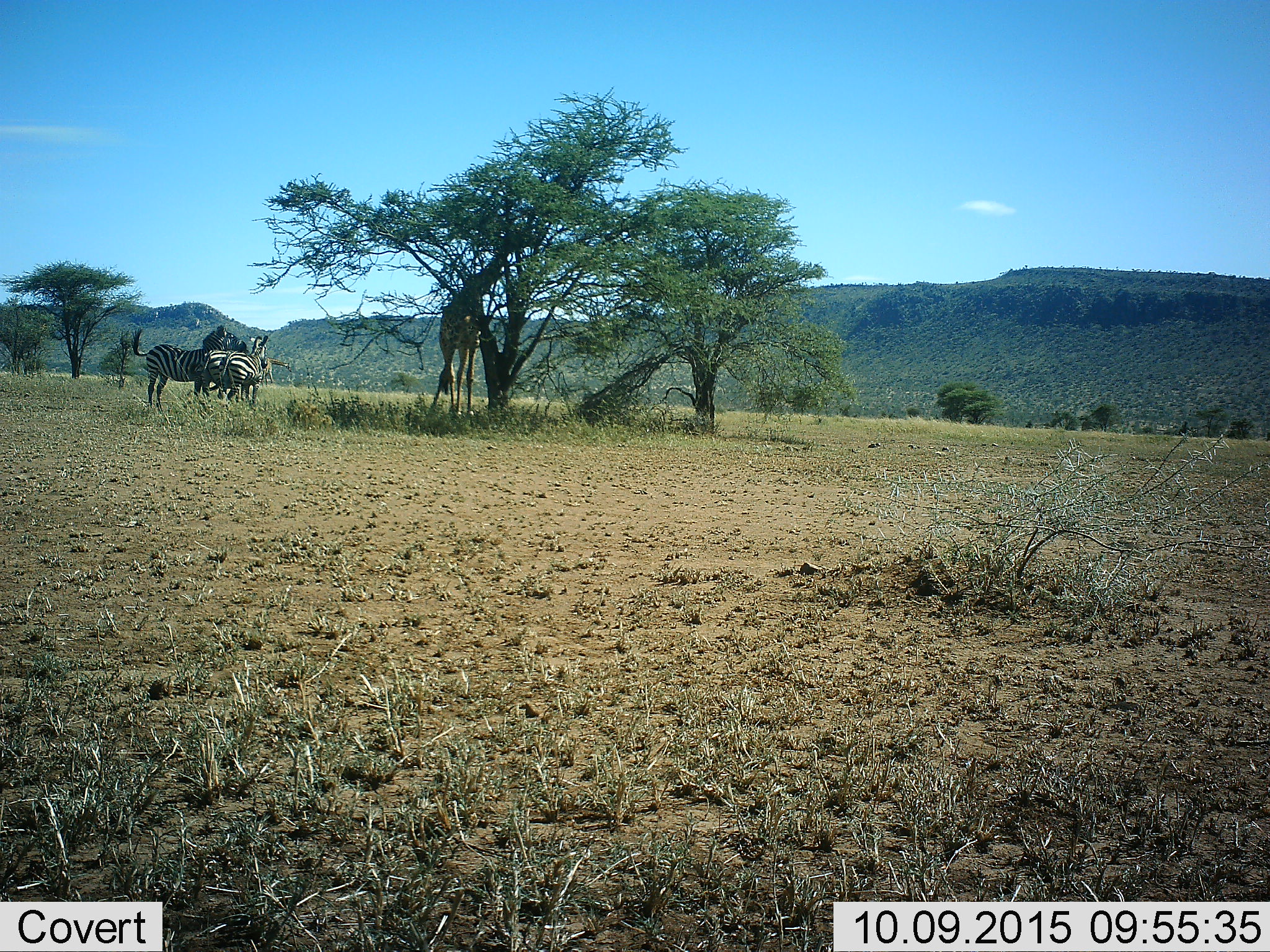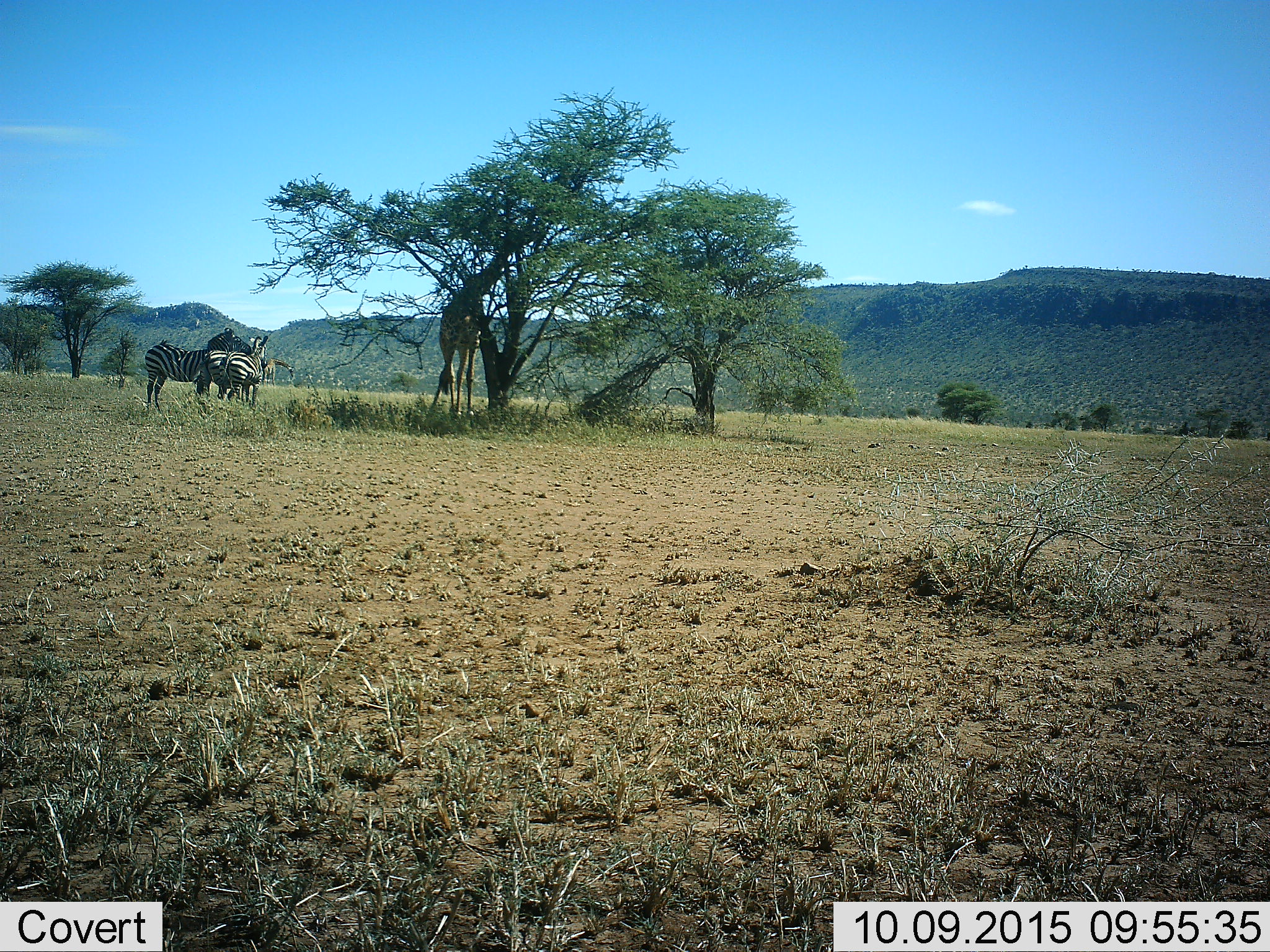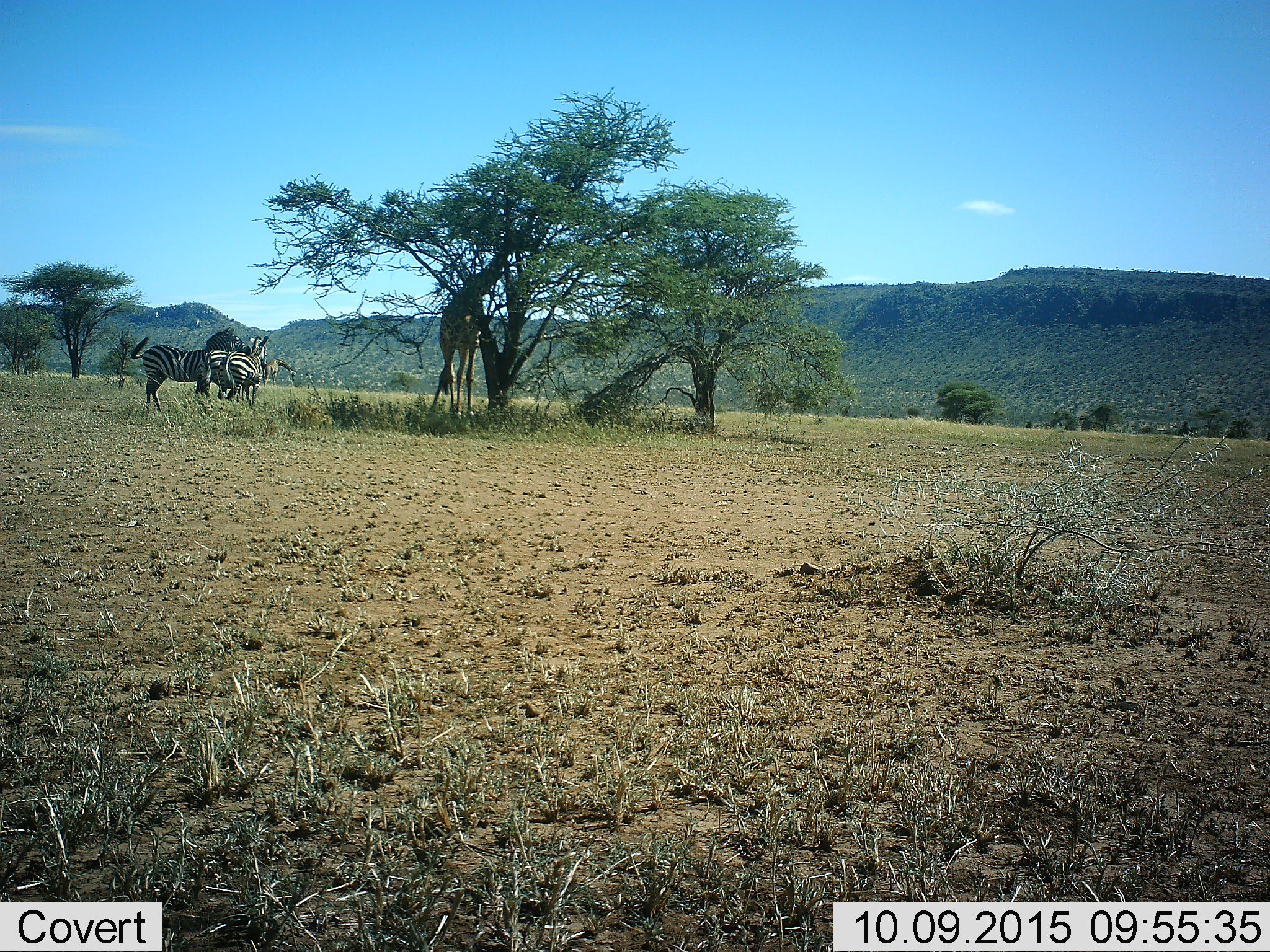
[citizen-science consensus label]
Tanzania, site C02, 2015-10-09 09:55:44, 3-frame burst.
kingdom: Animalia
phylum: Chordata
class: Mammalia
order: Artiodactyla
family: Giraffidae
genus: Giraffa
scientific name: Giraffa camelopardalis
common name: giraffe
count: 2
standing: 29%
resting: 0%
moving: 0%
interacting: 0%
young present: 0%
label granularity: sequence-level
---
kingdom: Animalia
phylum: Chordata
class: Mammalia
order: Perissodactyla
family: Equidae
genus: Equus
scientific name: Equus quagga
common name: plains zebra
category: zebra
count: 3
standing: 84%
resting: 0%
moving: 0%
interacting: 26%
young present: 5%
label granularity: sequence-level